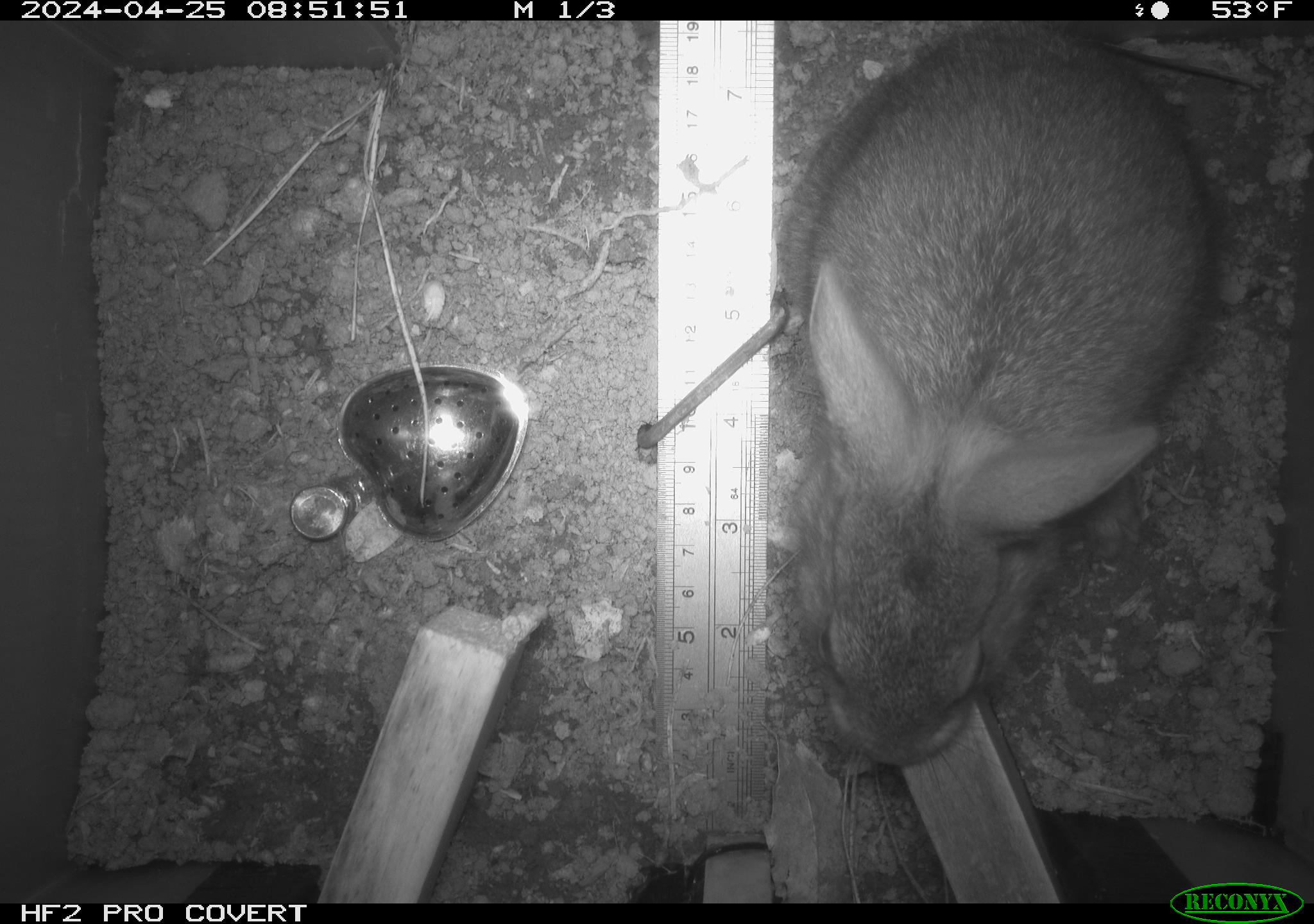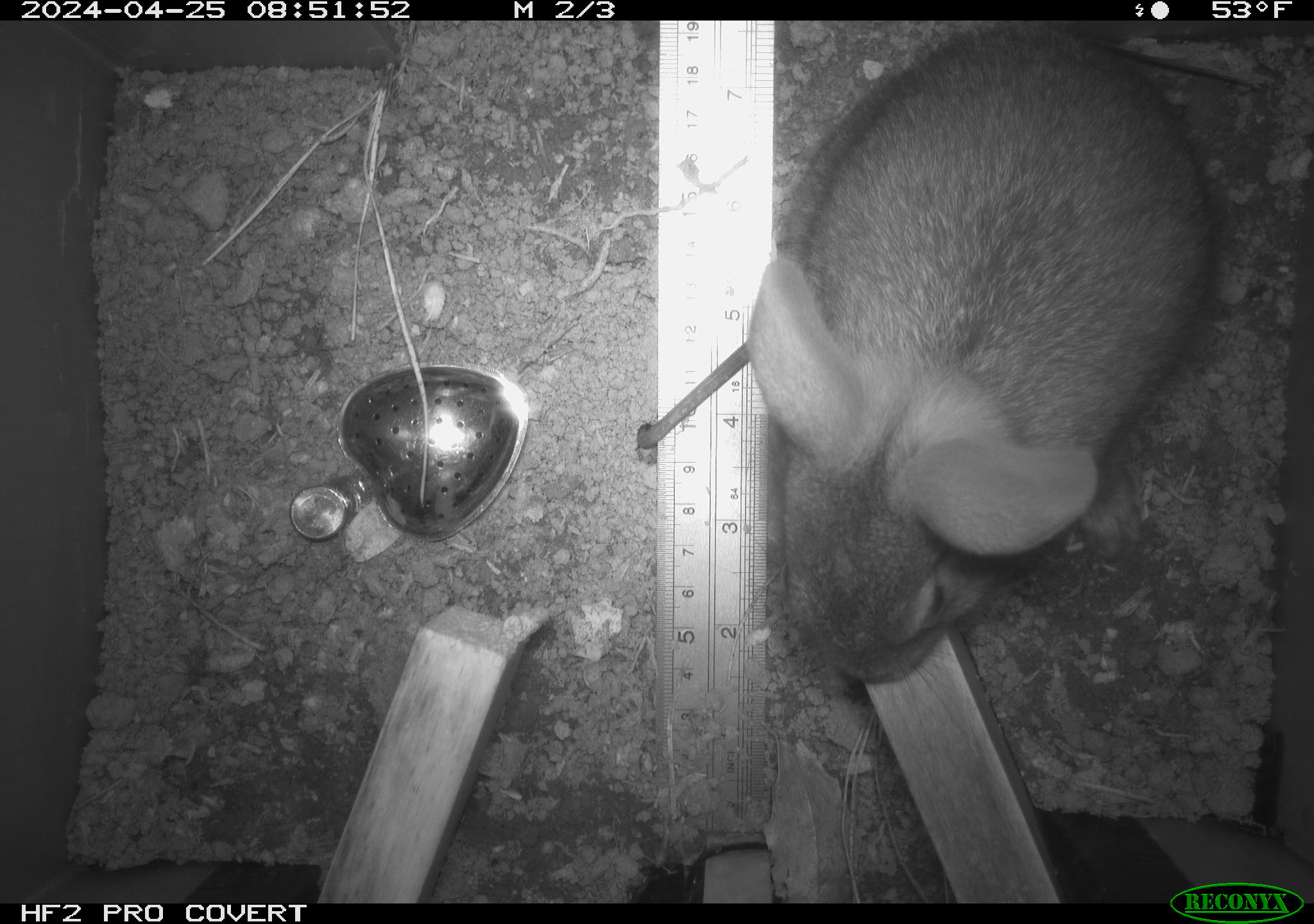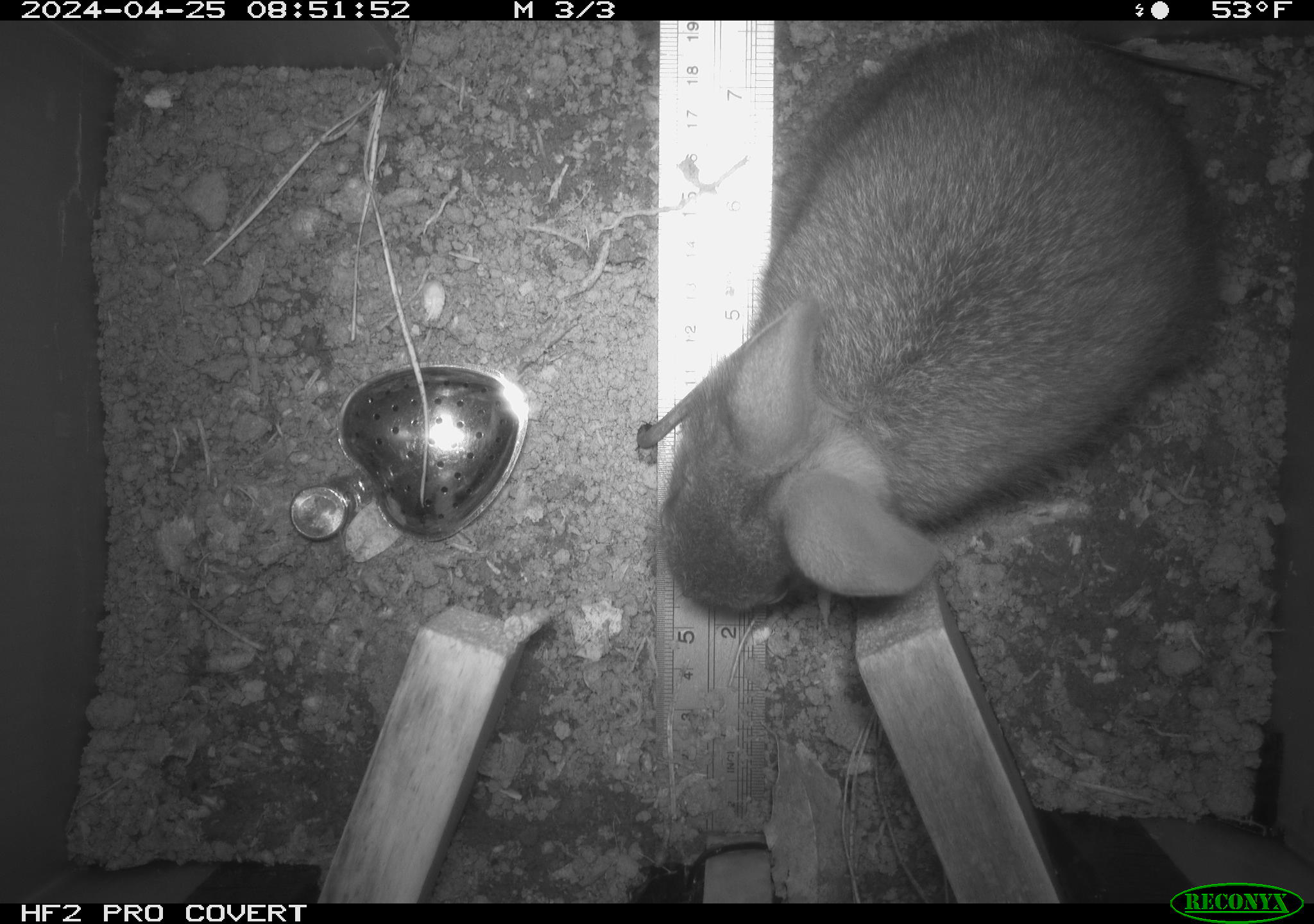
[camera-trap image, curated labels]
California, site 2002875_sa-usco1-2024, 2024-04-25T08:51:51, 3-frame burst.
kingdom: Animalia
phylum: Chordata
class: Mammalia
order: Lagomorpha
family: Leporidae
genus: Sylvilagus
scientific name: Sylvilagus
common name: cottontail rabbits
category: sylvilagus species